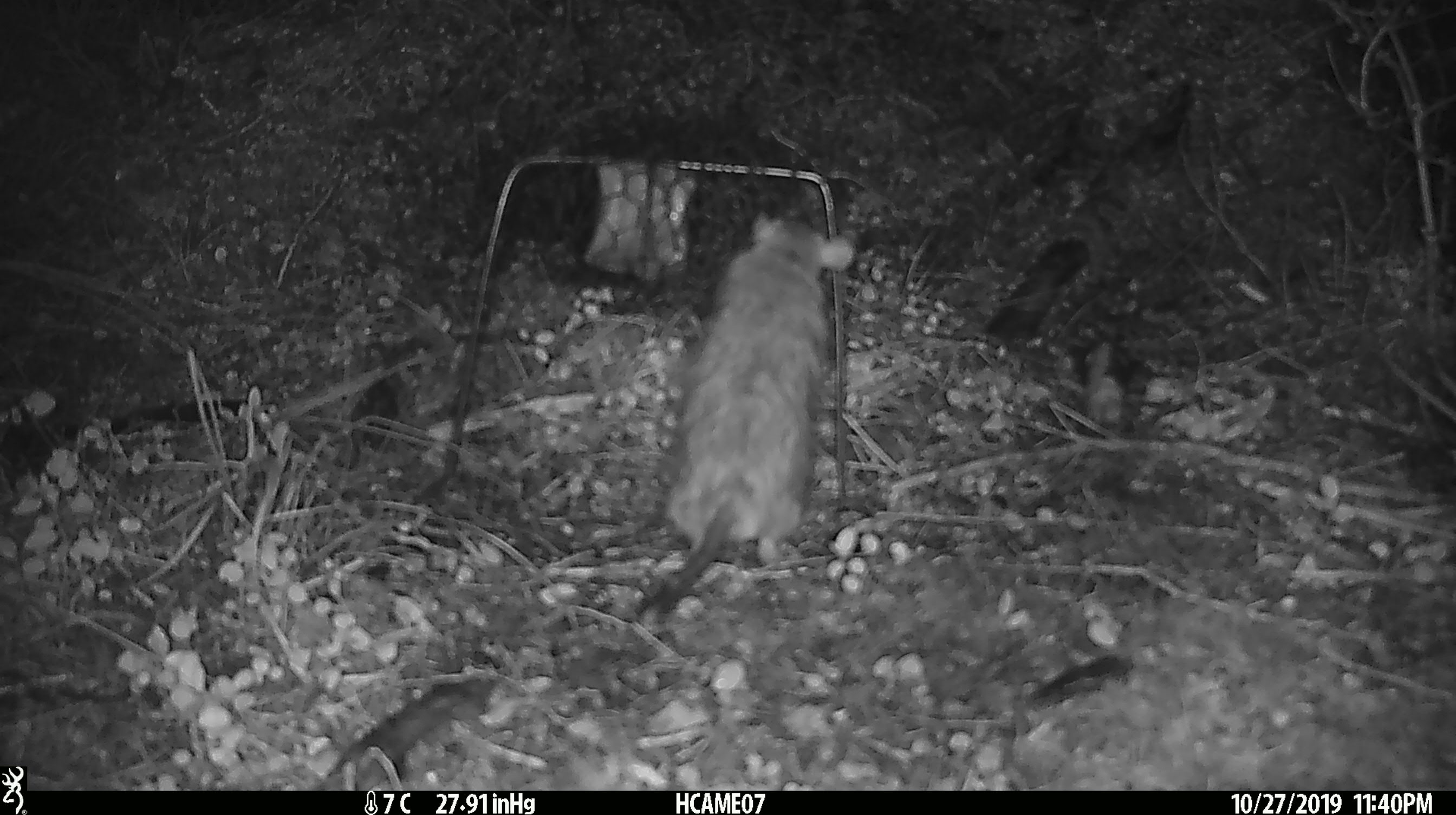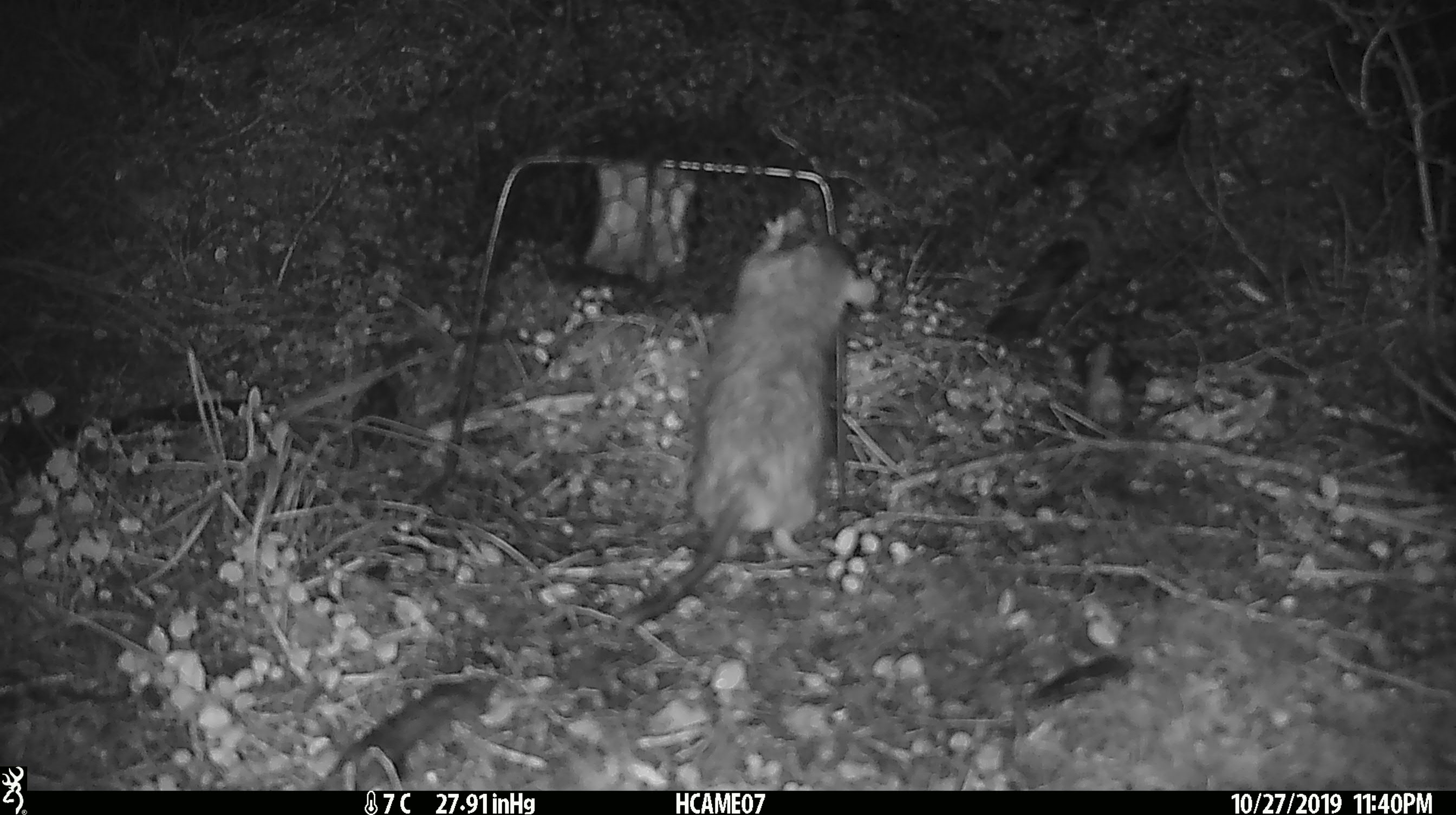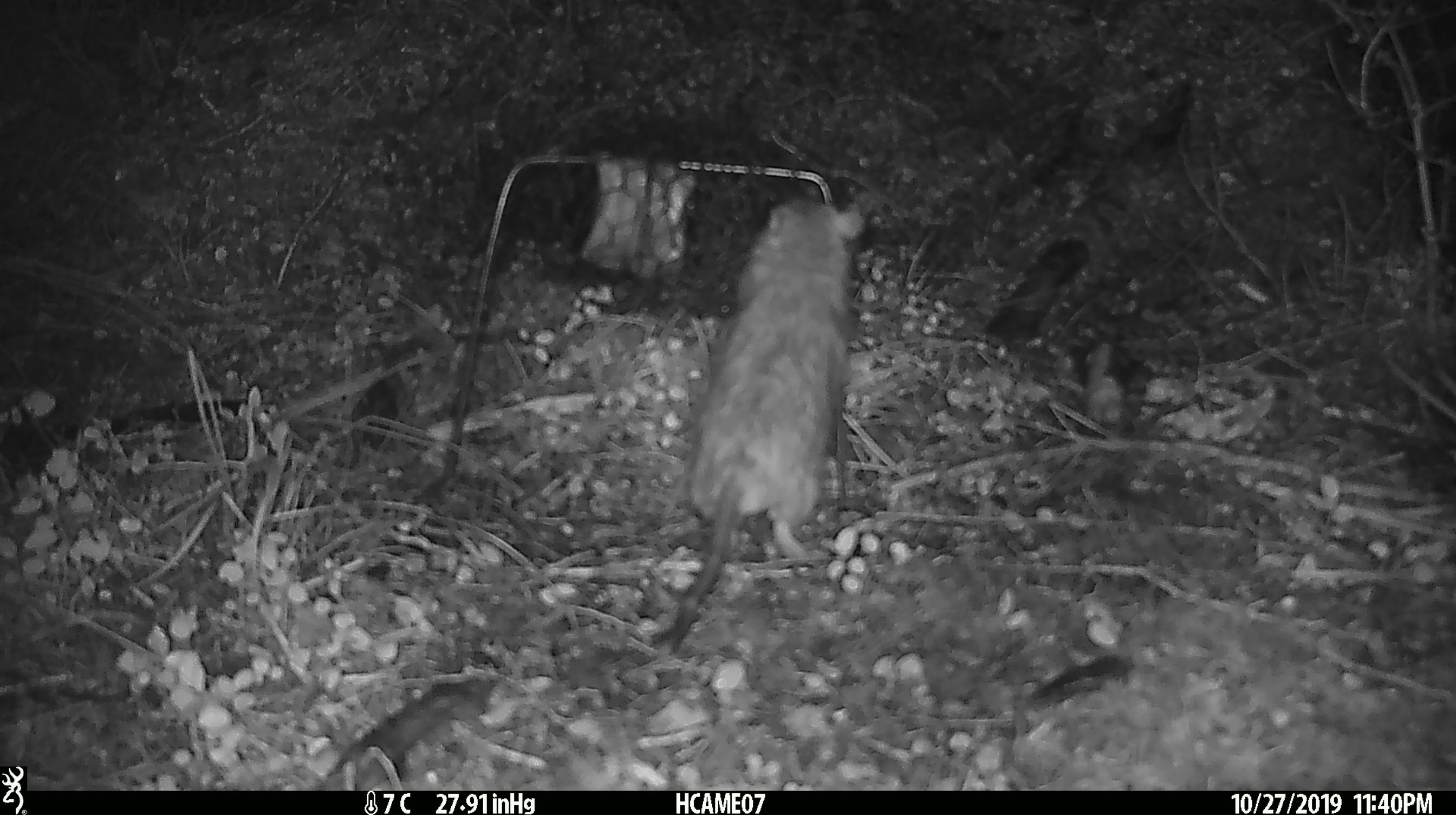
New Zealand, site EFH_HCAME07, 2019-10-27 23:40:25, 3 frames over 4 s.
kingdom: Animalia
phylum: Chordata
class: Mammalia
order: Rodentia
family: Muridae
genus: Rattus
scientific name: Rattus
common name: rat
Rat (Rattus).